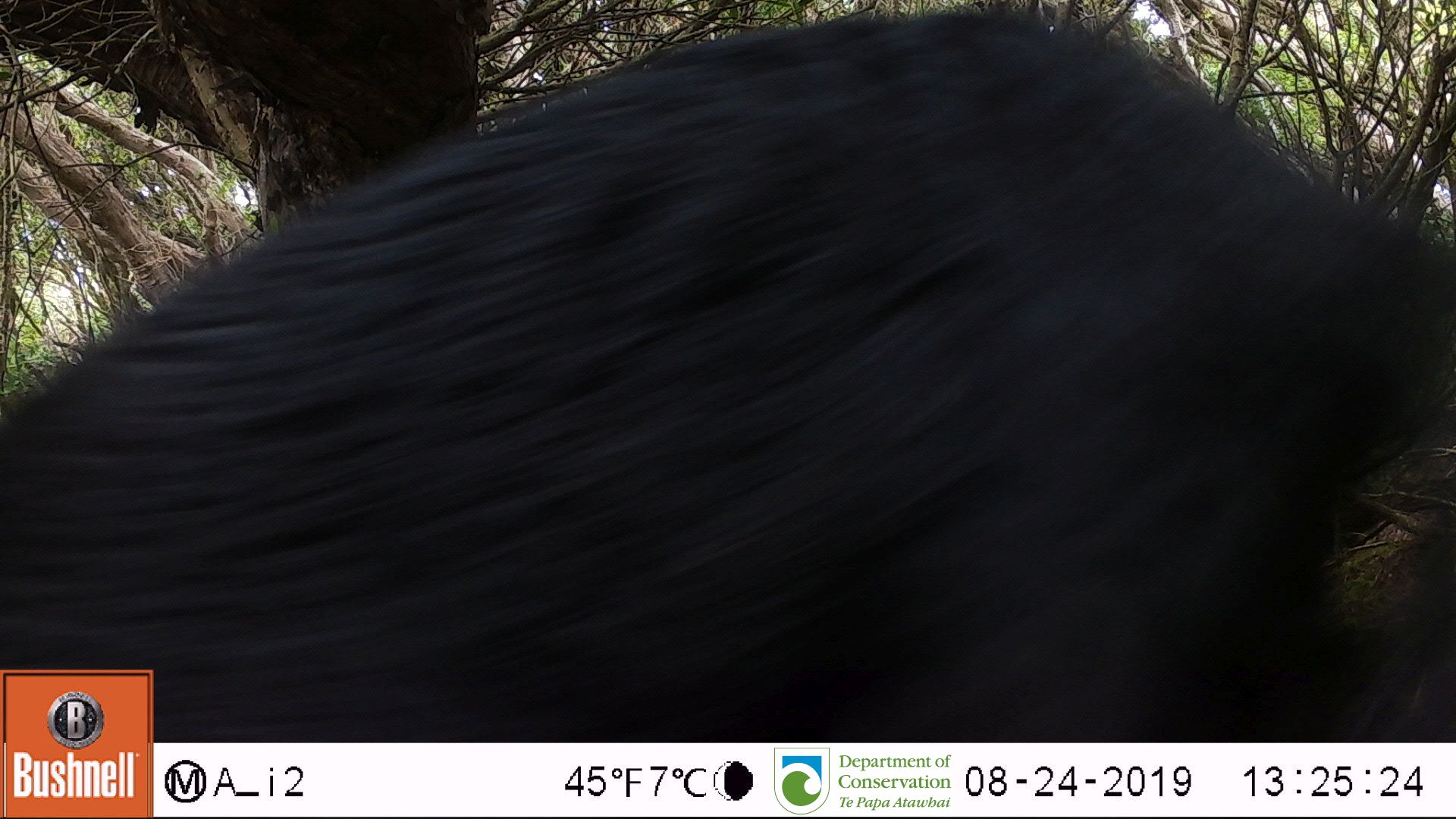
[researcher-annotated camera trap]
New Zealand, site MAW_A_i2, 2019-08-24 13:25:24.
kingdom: Animalia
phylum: Chordata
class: Mammalia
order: Artiodactyla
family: Suidae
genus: Sus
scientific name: Sus scrofa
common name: pig